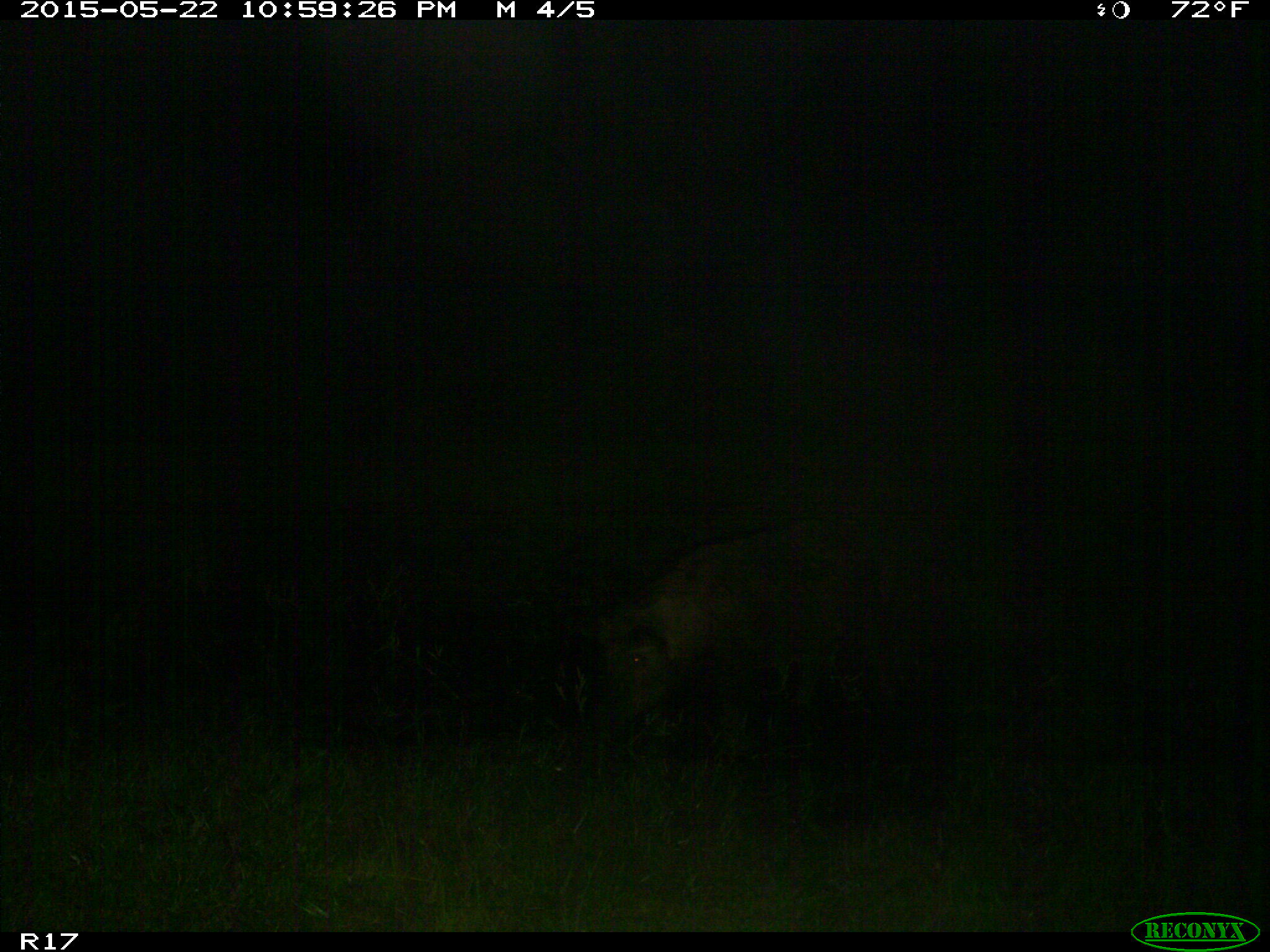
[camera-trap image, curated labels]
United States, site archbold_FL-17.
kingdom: Animalia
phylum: Chordata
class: Mammalia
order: Artiodactyla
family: Suidae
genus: Sus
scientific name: Sus scrofa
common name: wild boar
Sus scrofa (wild boar).